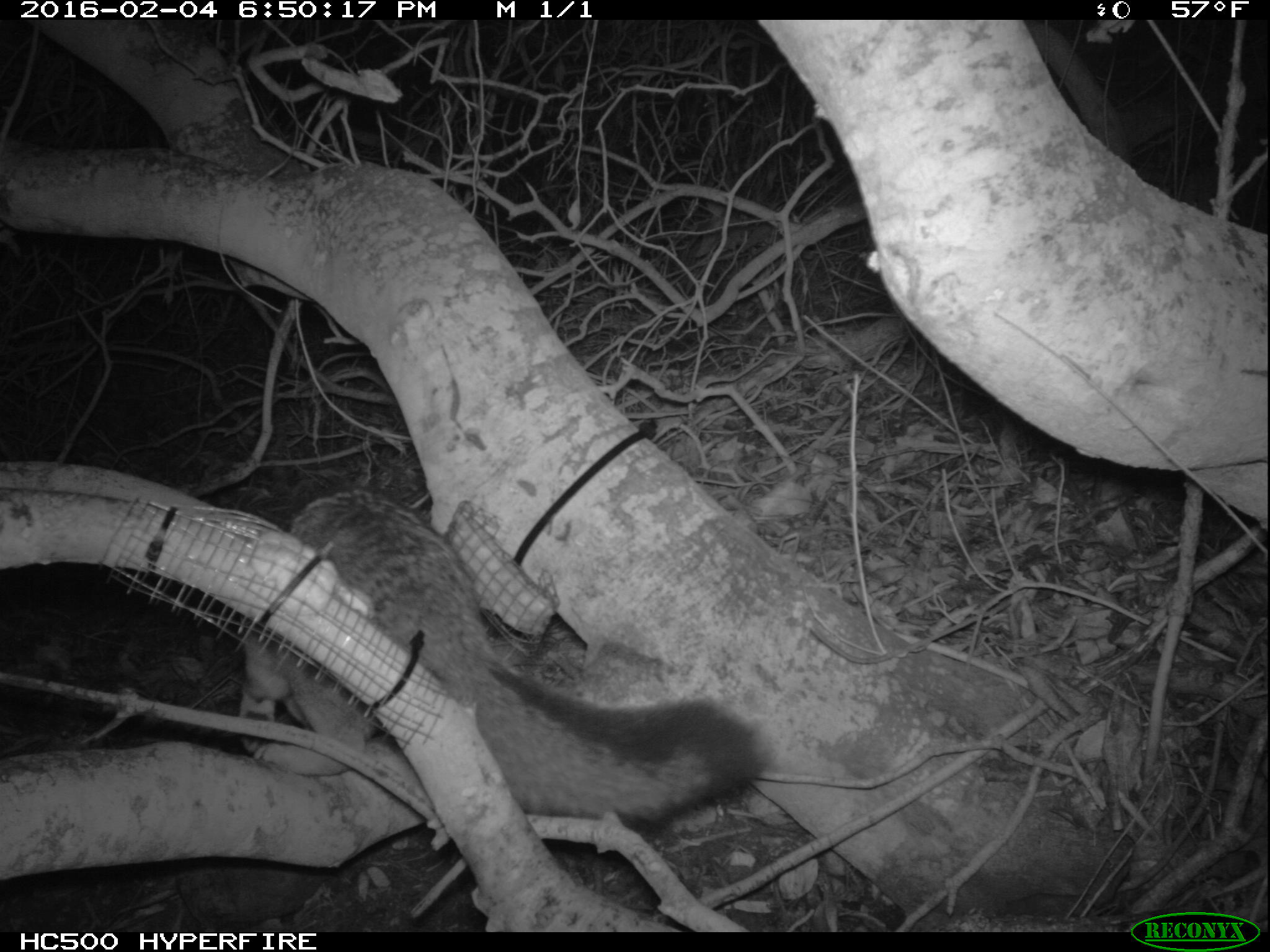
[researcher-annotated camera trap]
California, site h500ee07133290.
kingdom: Animalia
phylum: Chordata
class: Mammalia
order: Carnivora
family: Canidae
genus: Urocyon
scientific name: Urocyon littoralis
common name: island fox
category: fox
Fox (island fox) (Urocyon littoralis).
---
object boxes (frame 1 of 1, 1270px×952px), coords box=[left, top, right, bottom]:
fox: box=[235, 483, 768, 832]